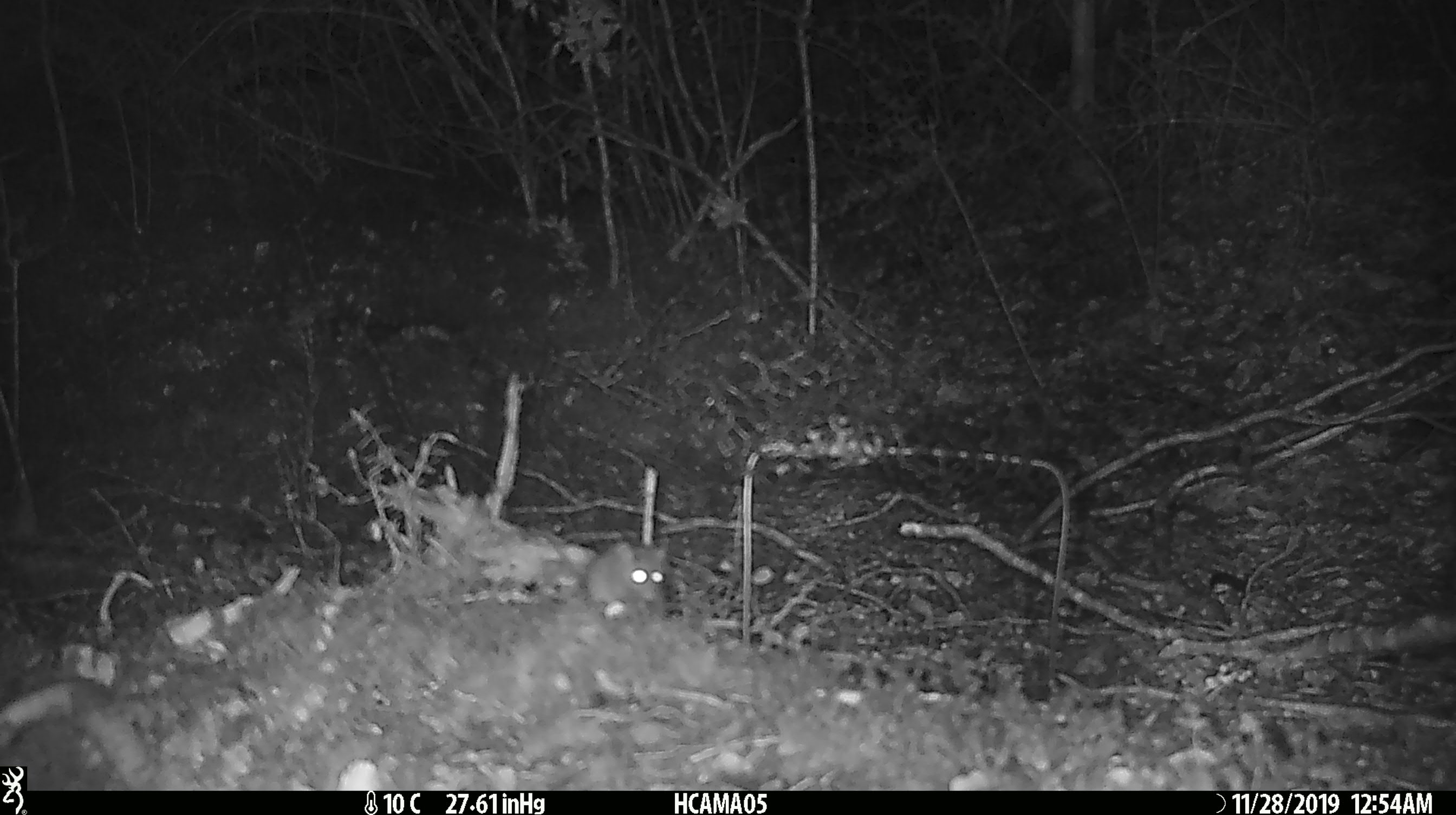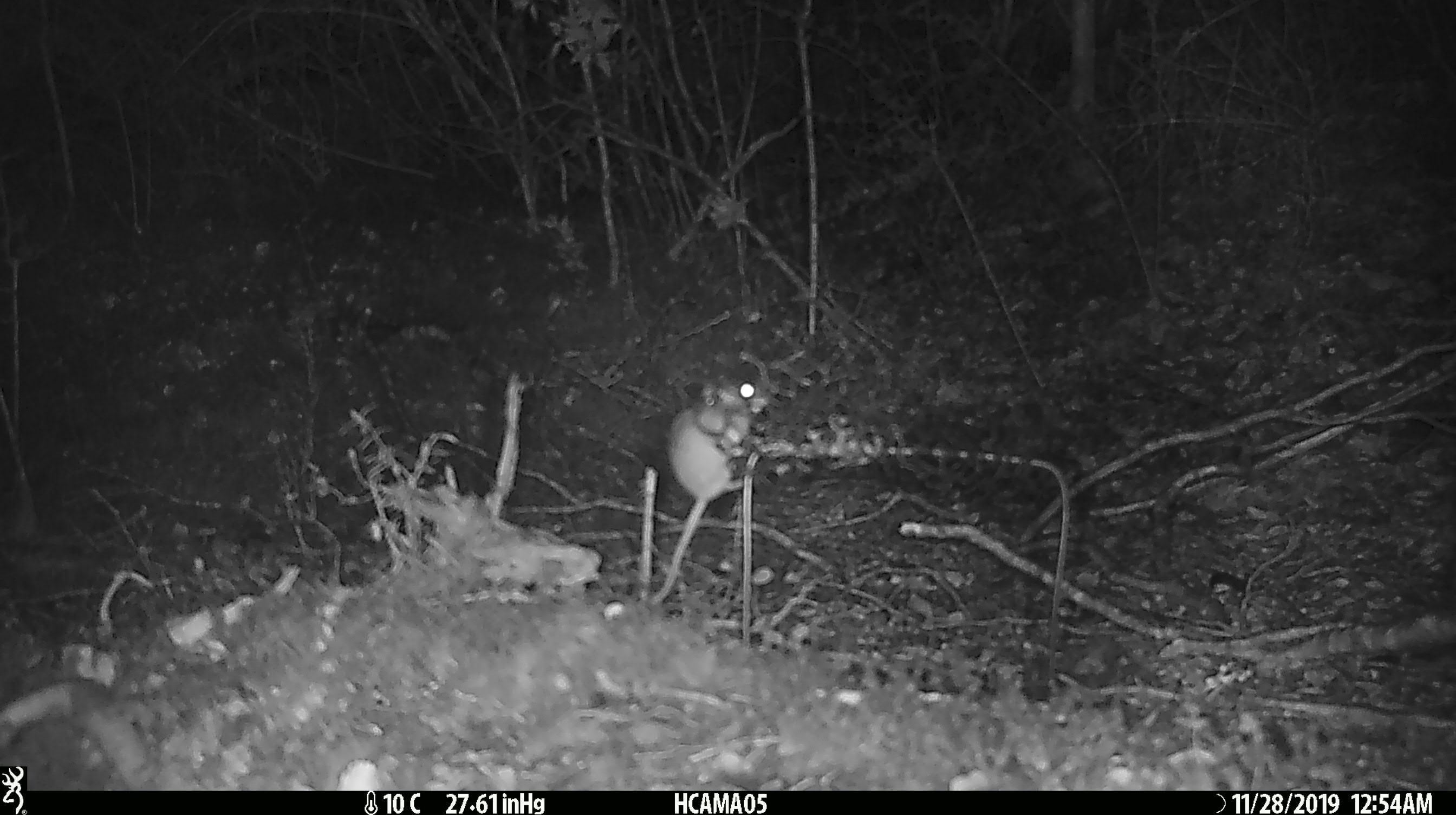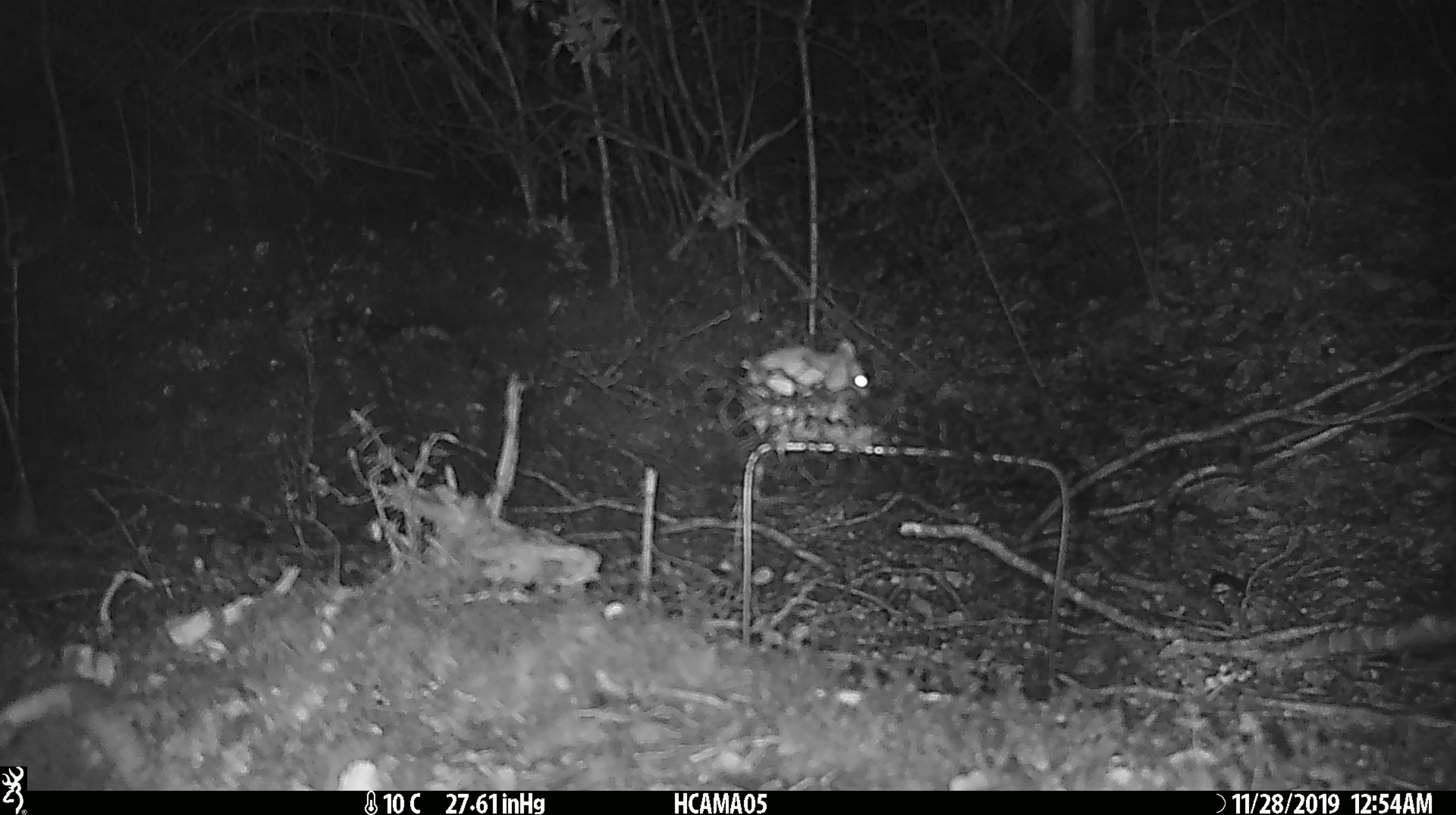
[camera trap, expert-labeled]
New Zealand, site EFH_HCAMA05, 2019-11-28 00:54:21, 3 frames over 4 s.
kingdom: Animalia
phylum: Chordata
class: Mammalia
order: Rodentia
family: Muridae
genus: Mus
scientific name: Mus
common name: mouse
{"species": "mouse (Mus)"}